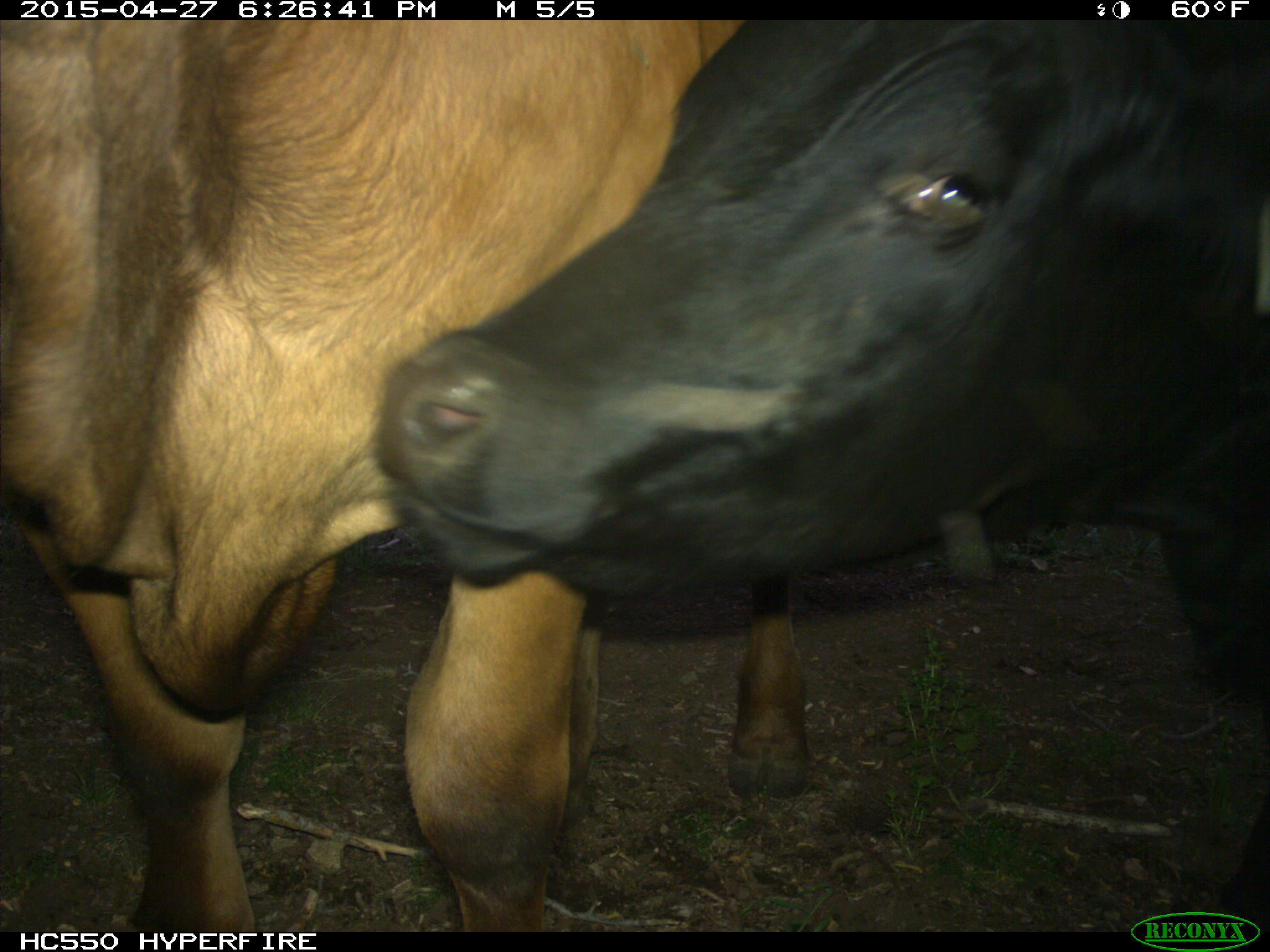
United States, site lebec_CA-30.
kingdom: Animalia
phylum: Chordata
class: Mammalia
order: Artiodactyla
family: Bovidae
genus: Bos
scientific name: Bos taurus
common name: domestic cow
Bos taurus (domestic cow).